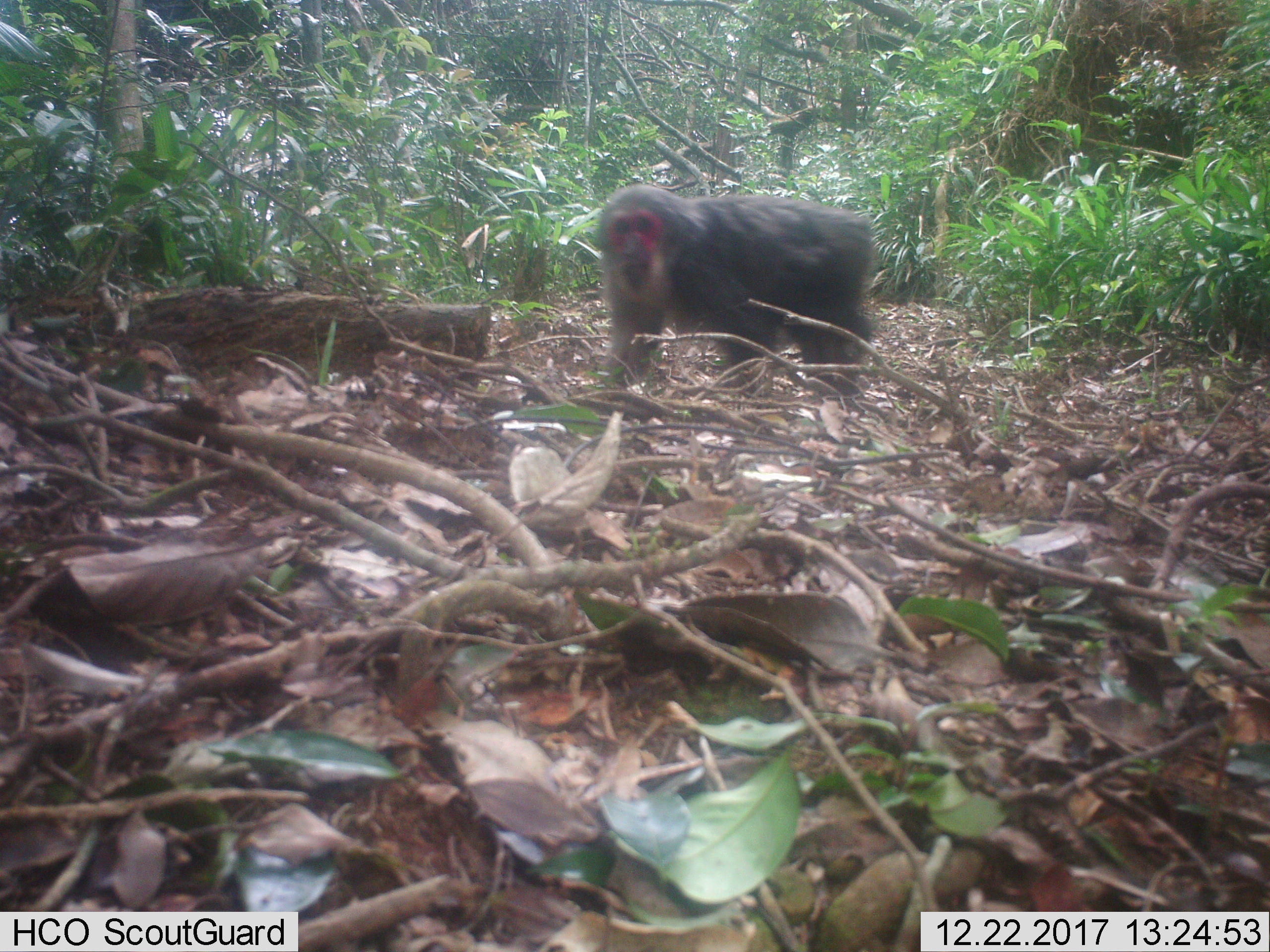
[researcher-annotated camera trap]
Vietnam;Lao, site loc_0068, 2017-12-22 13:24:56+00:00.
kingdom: Animalia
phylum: Chordata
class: Mammalia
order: Primates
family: Cercopithecidae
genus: Macaca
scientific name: Macaca arctoides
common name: stump-tailed macaque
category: stump tailed macaque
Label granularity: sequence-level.